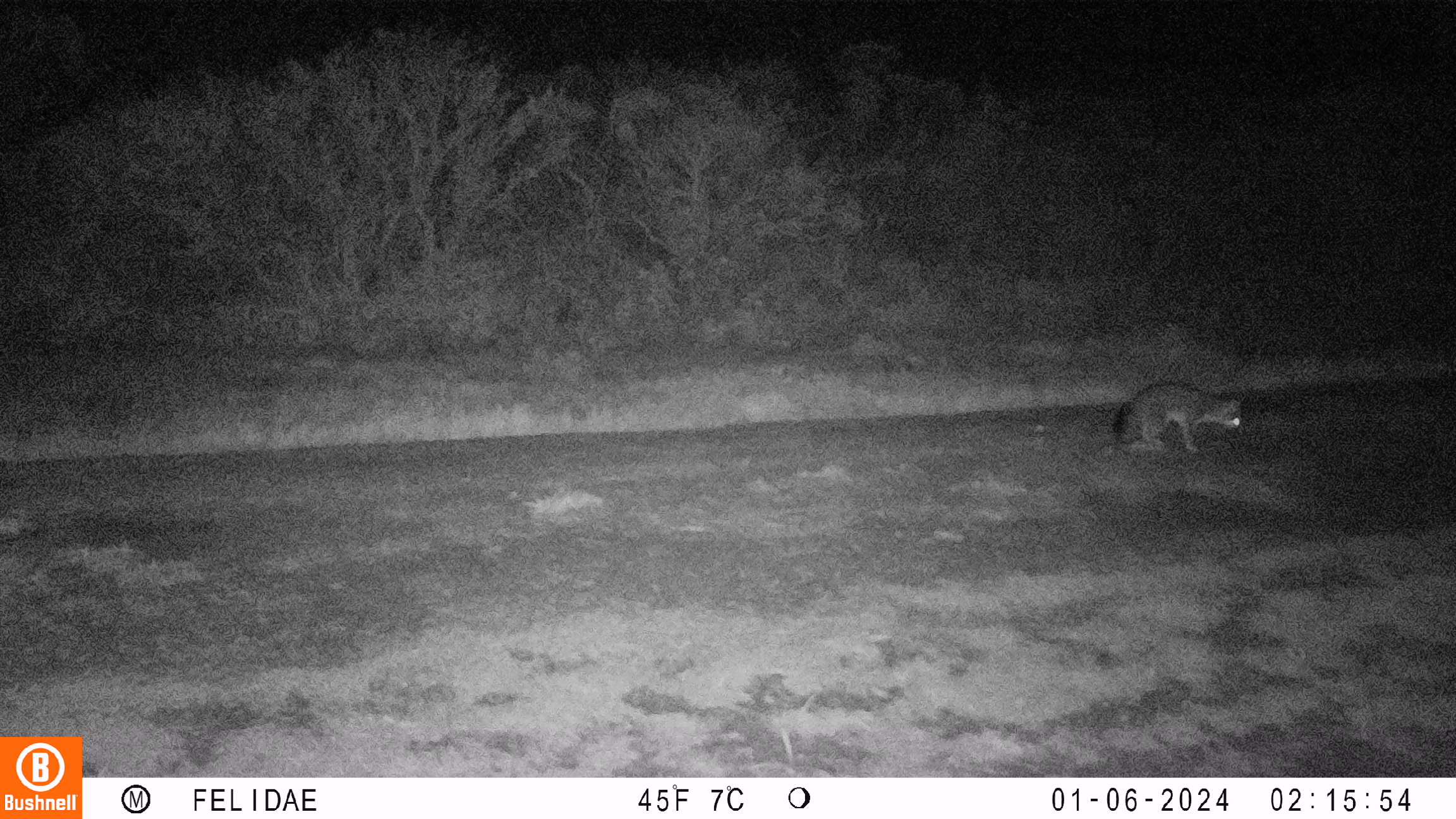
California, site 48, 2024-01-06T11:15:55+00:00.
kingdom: Animalia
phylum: Chordata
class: Mammalia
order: Carnivora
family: Canidae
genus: Urocyon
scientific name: Urocyon cinereoargenteus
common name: gray fox